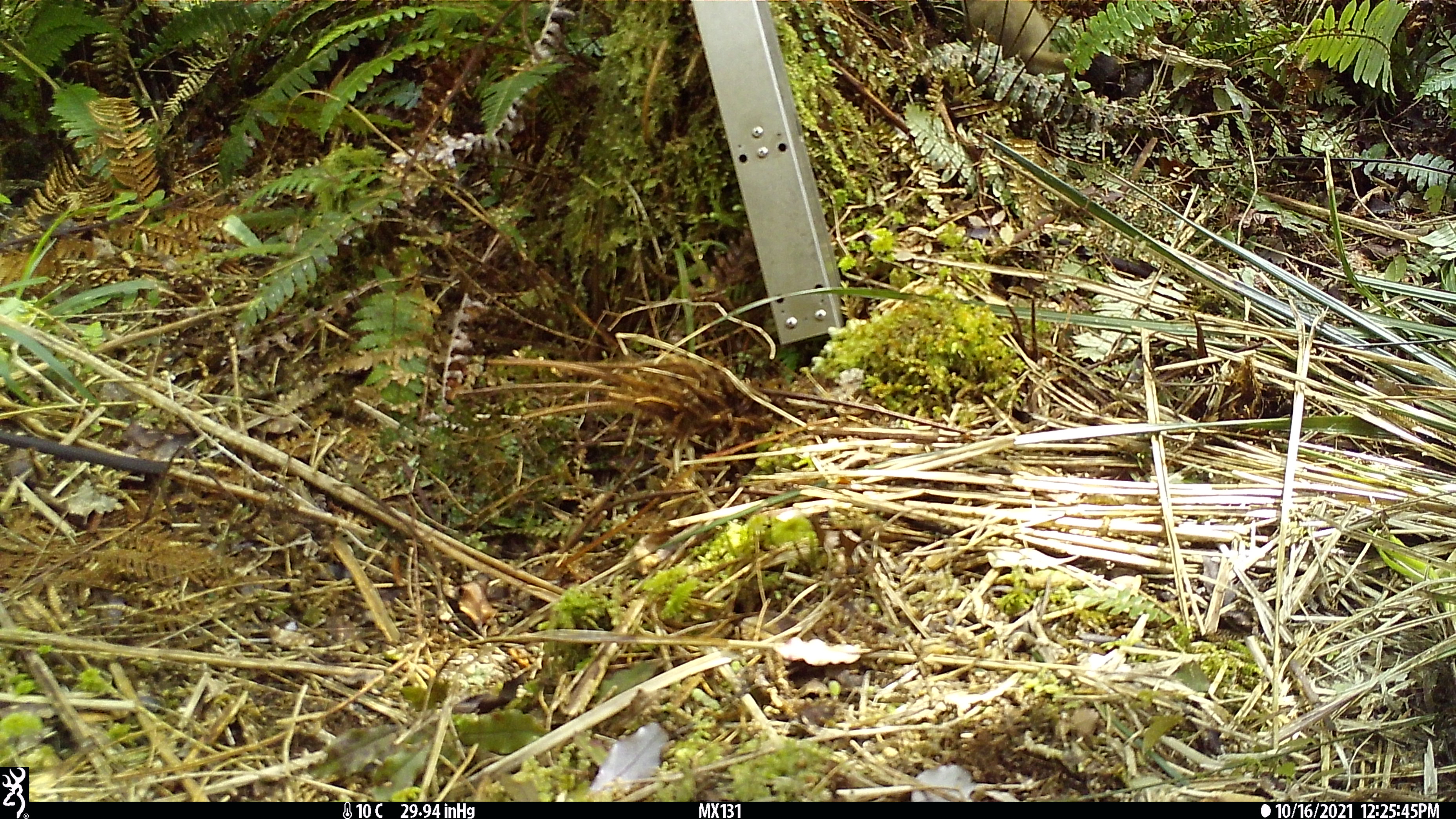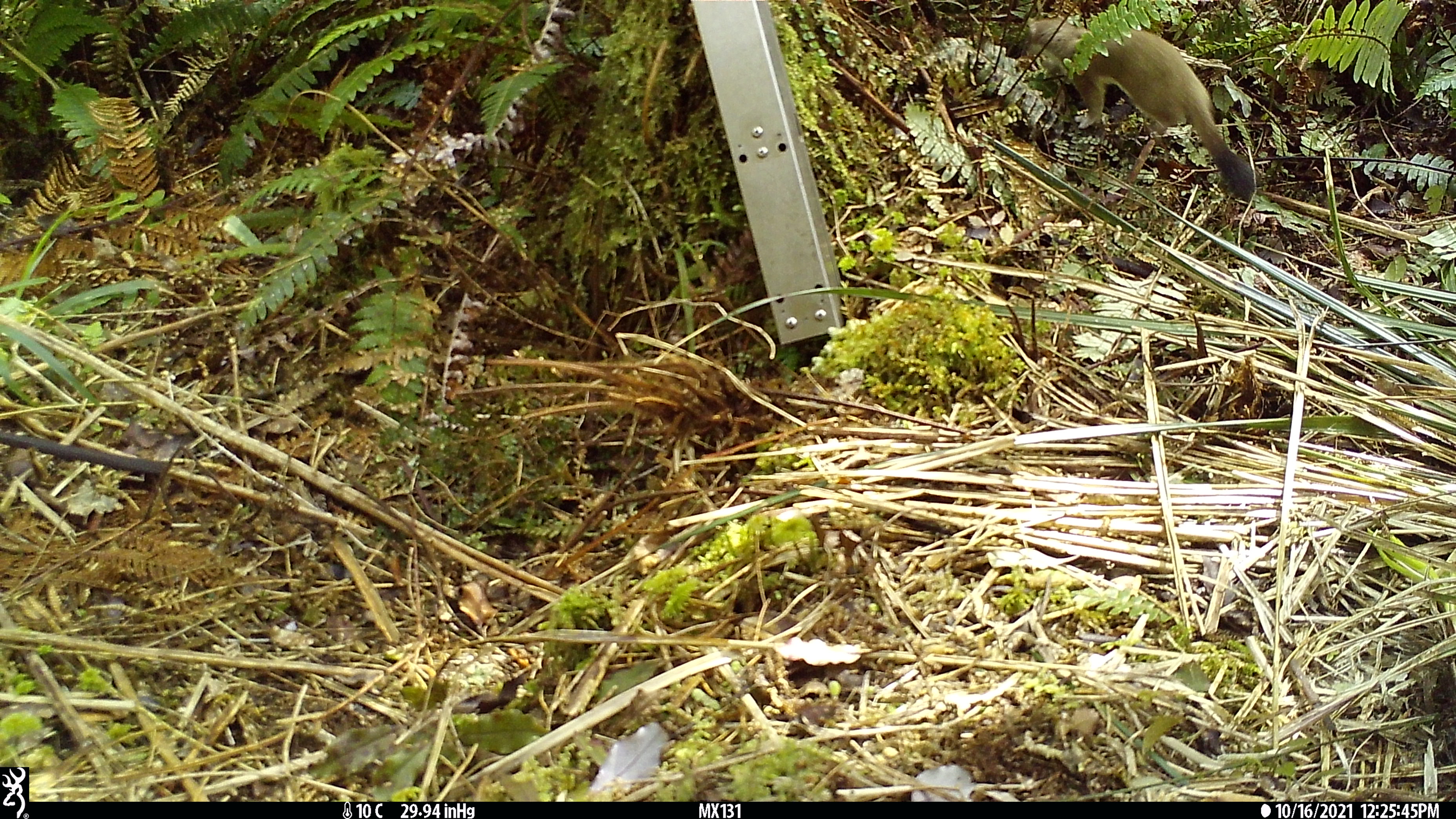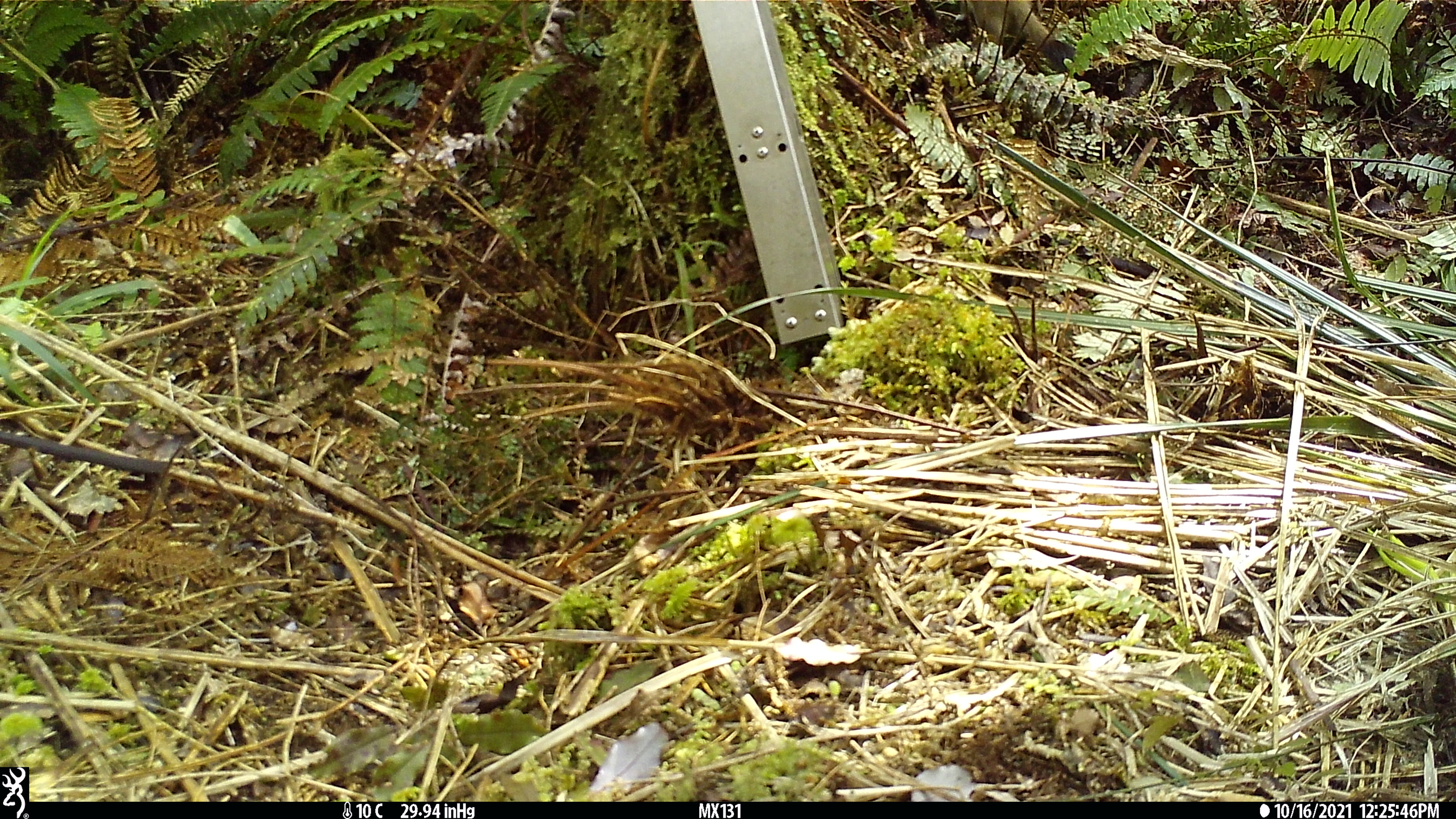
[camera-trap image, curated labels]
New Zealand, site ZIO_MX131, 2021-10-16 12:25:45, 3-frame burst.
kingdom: Animalia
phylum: Chordata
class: Mammalia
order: Carnivora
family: Mustelidae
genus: Mustela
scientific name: Mustela erminea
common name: stoat